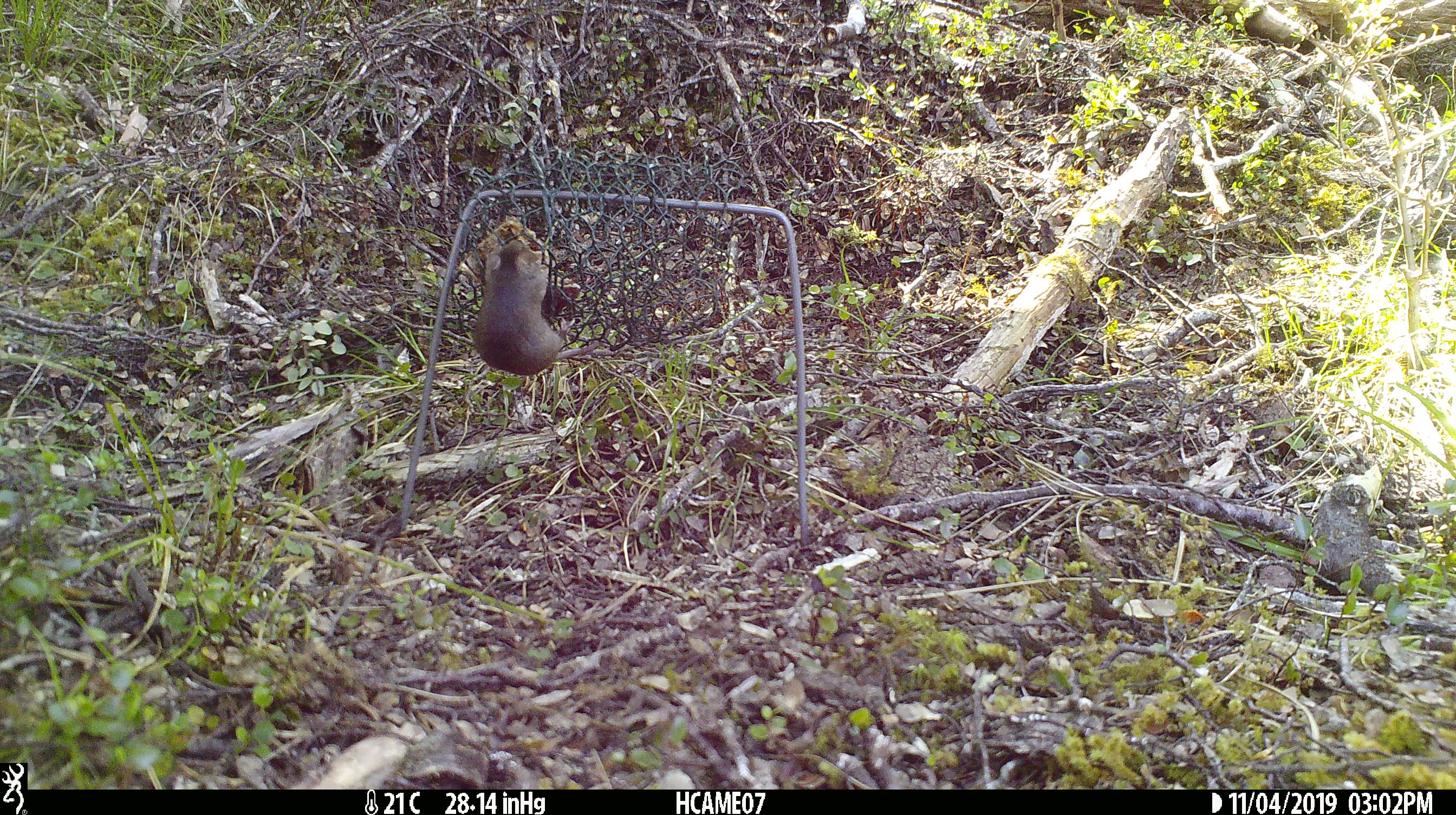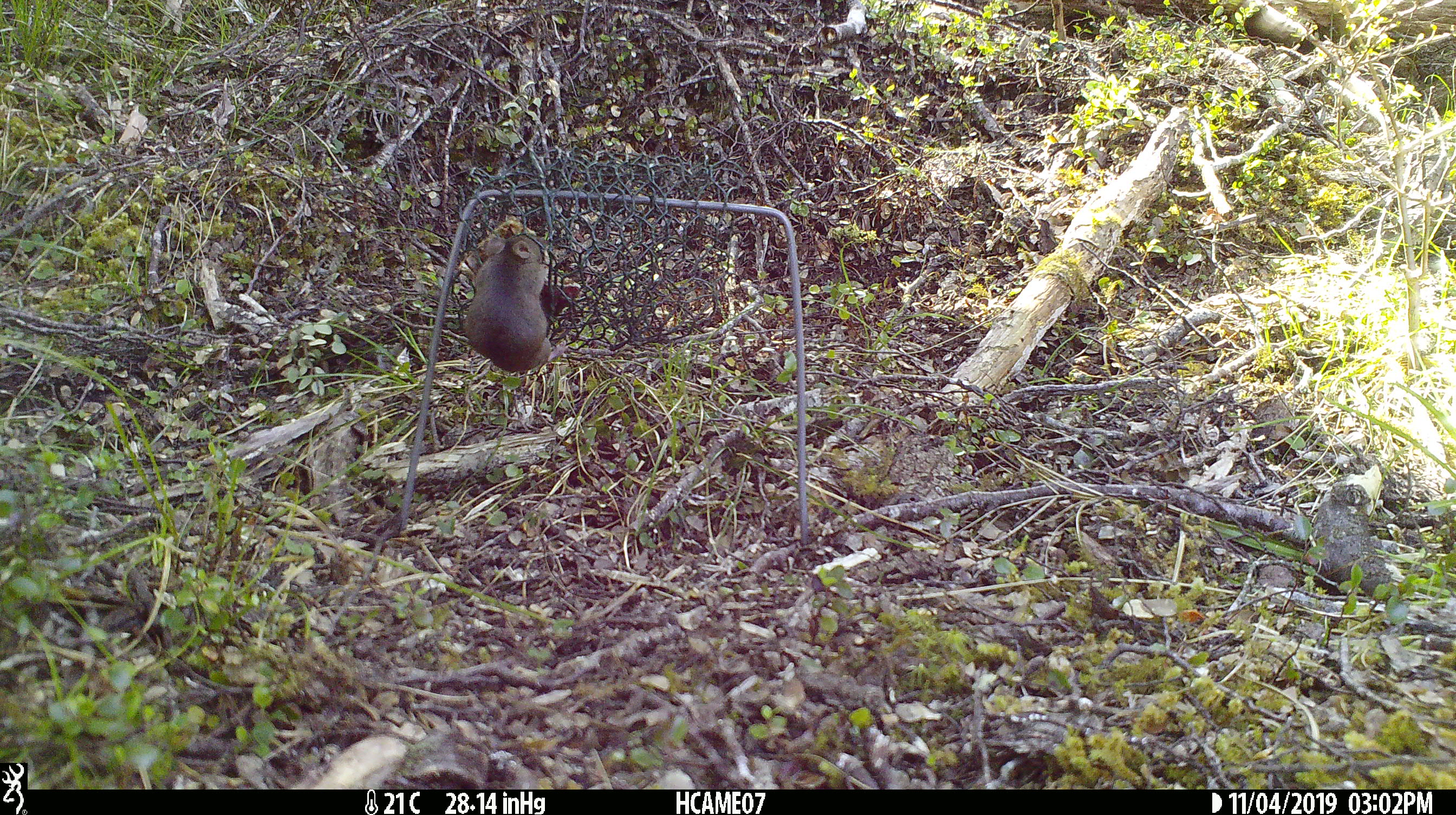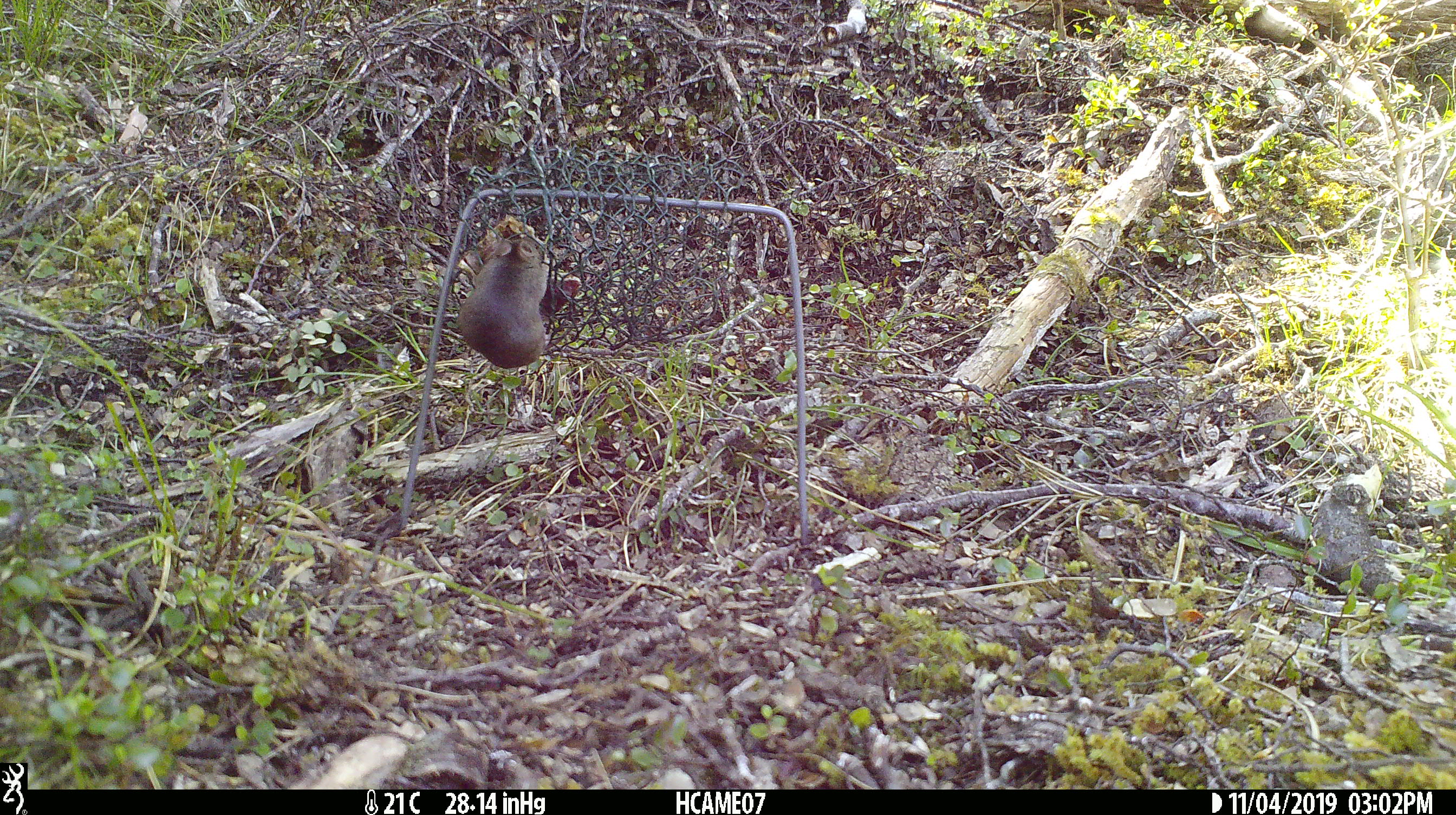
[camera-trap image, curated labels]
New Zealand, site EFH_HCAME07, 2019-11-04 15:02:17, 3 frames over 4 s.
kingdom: Animalia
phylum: Chordata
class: Mammalia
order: Rodentia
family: Muridae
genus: Mus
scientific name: Mus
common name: mouse